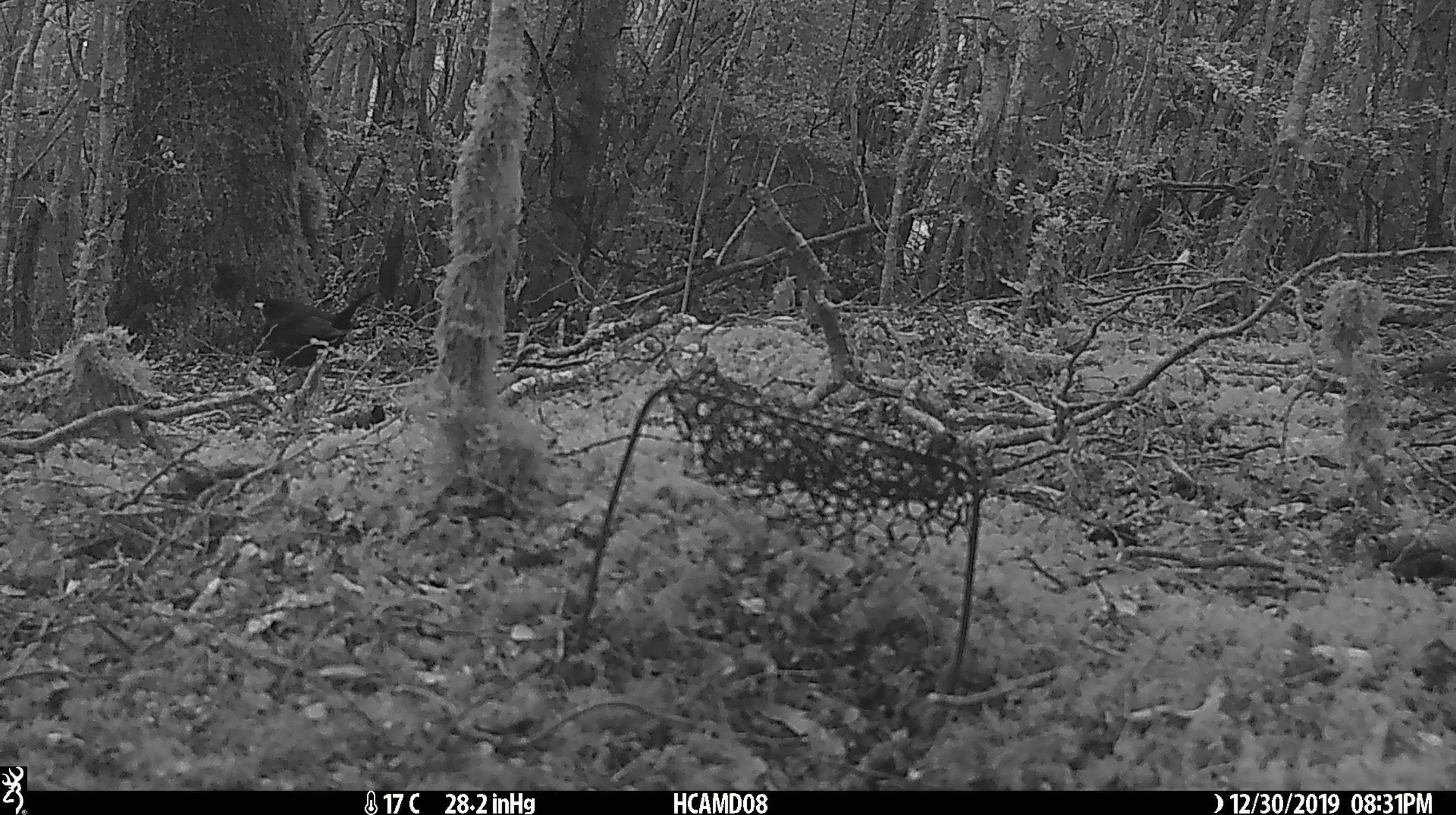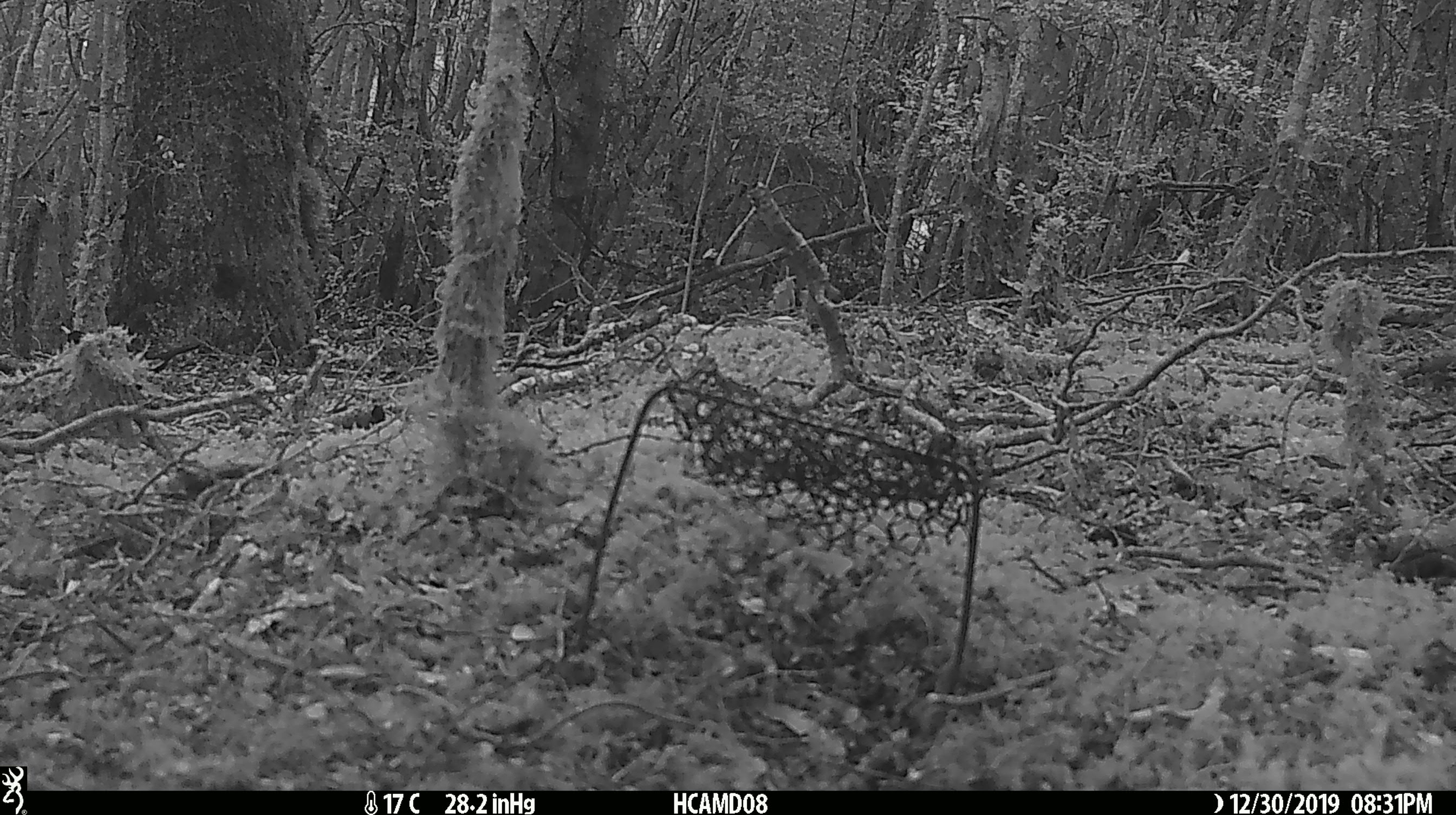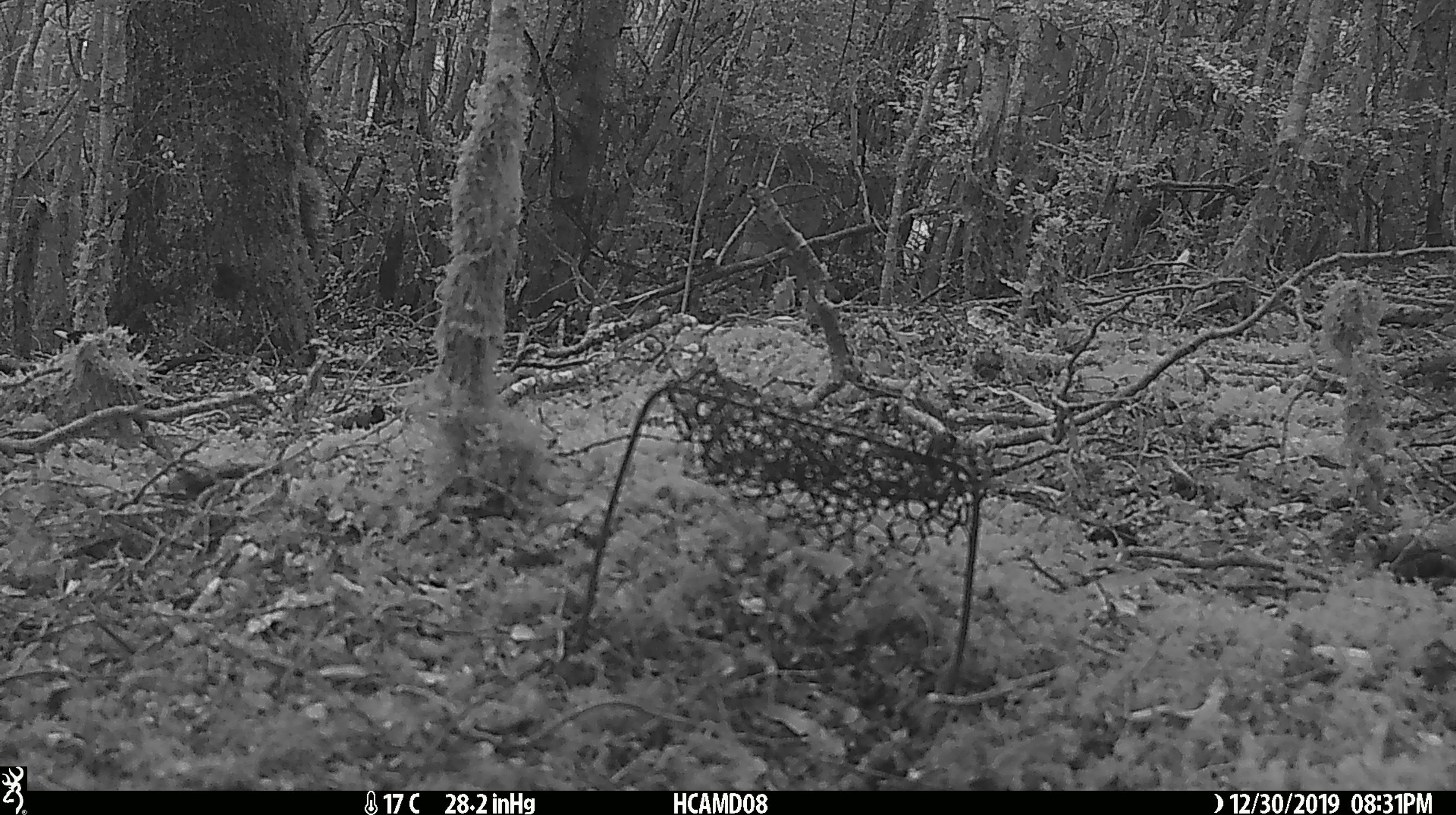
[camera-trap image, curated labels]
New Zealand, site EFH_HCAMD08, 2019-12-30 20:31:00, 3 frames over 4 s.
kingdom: Animalia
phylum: Chordata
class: Aves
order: Passeriformes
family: Turdidae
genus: Turdus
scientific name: Turdus merula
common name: eurasian blackbird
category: blackbird